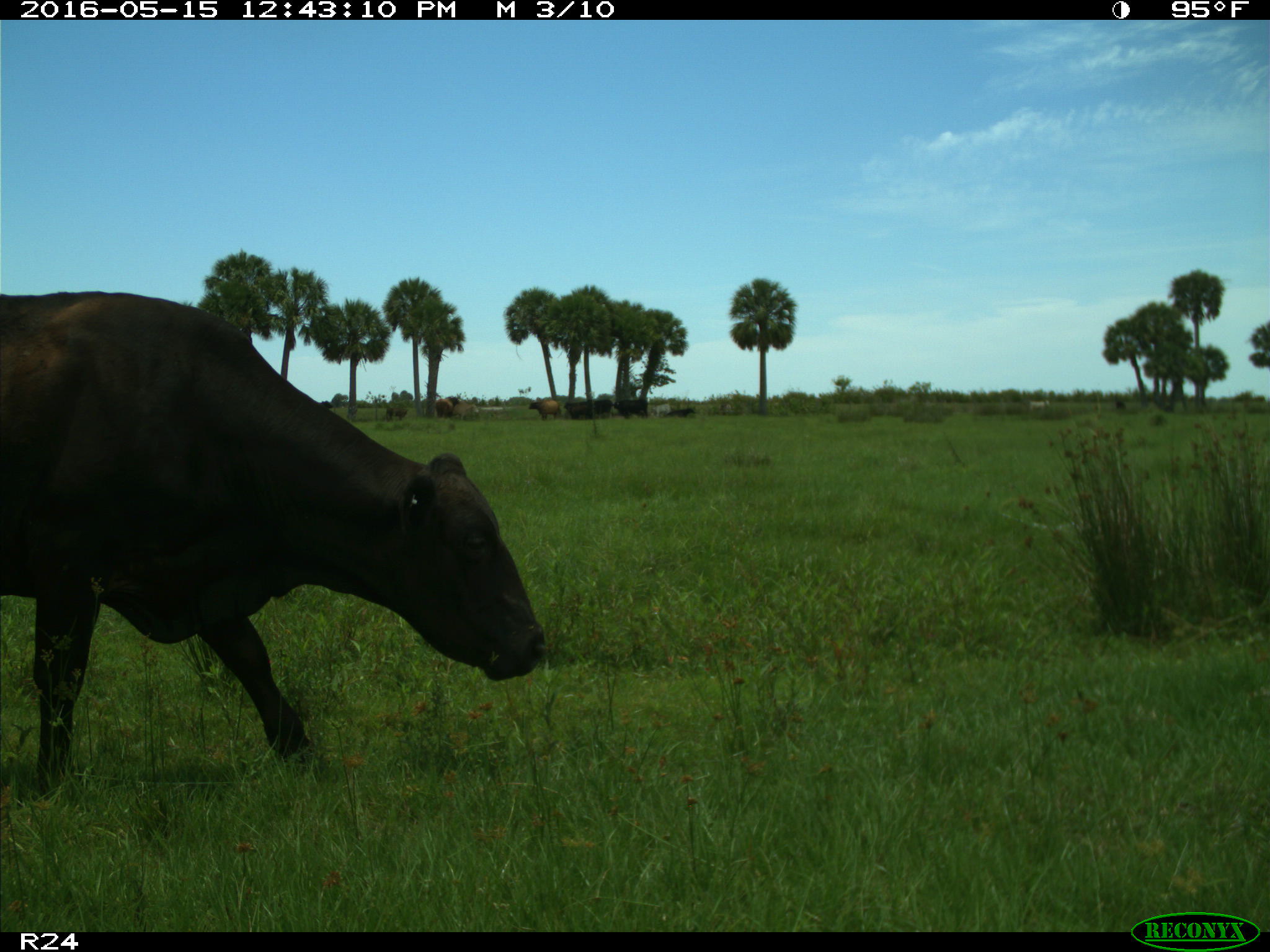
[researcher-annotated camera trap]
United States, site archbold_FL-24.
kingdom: Animalia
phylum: Chordata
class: Mammalia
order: Artiodactyla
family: Bovidae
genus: Bos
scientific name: Bos taurus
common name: domestic cow